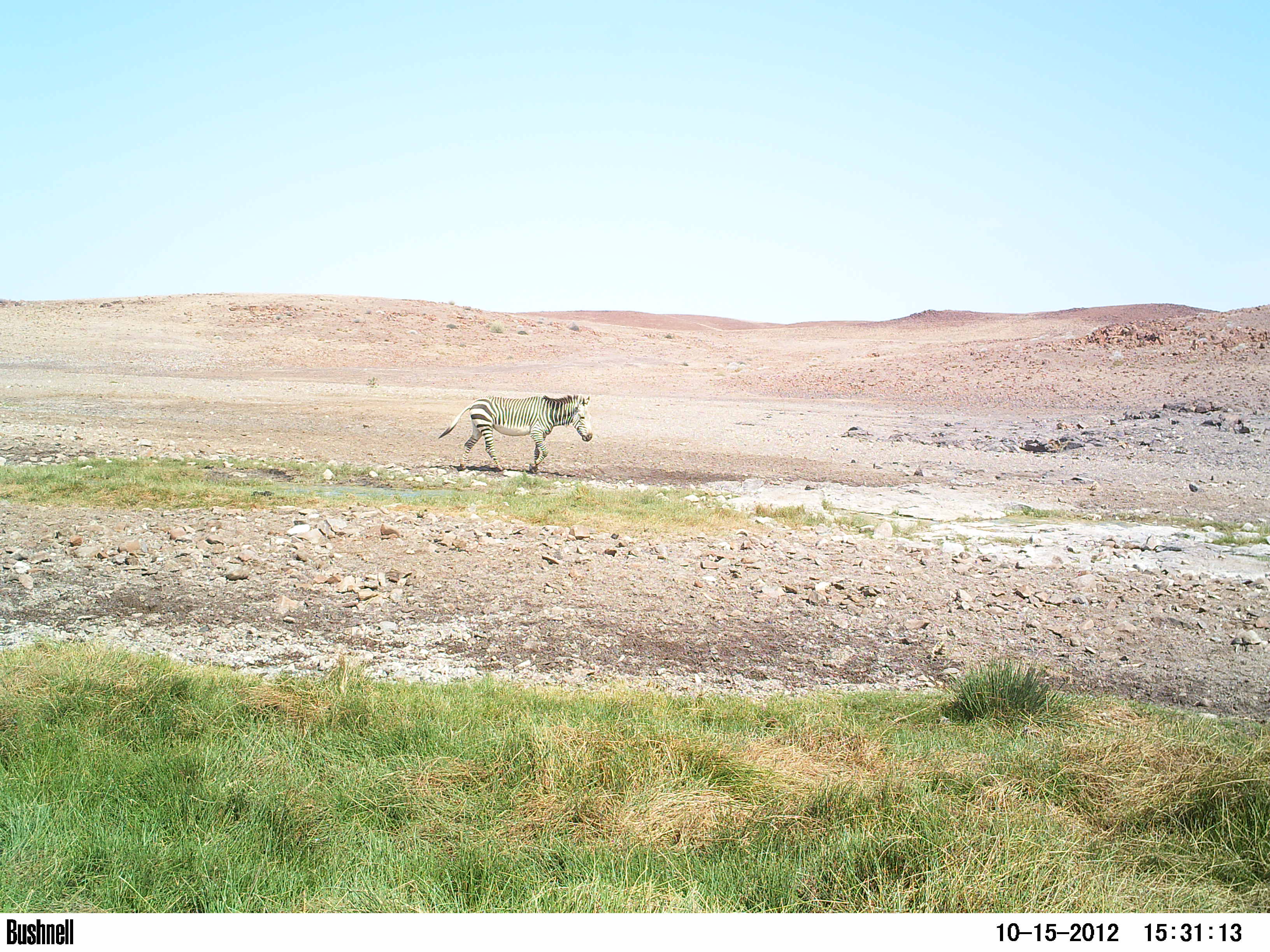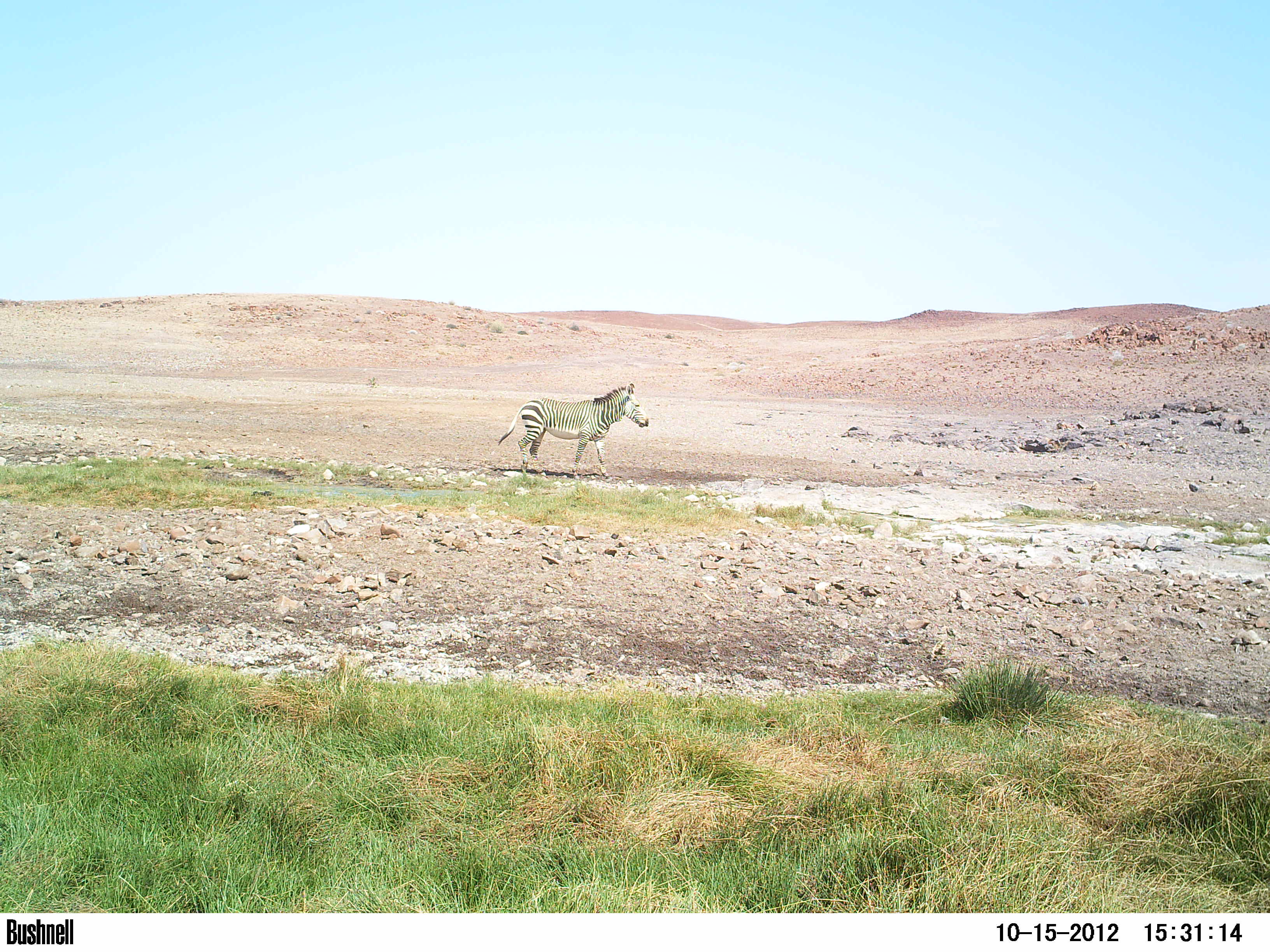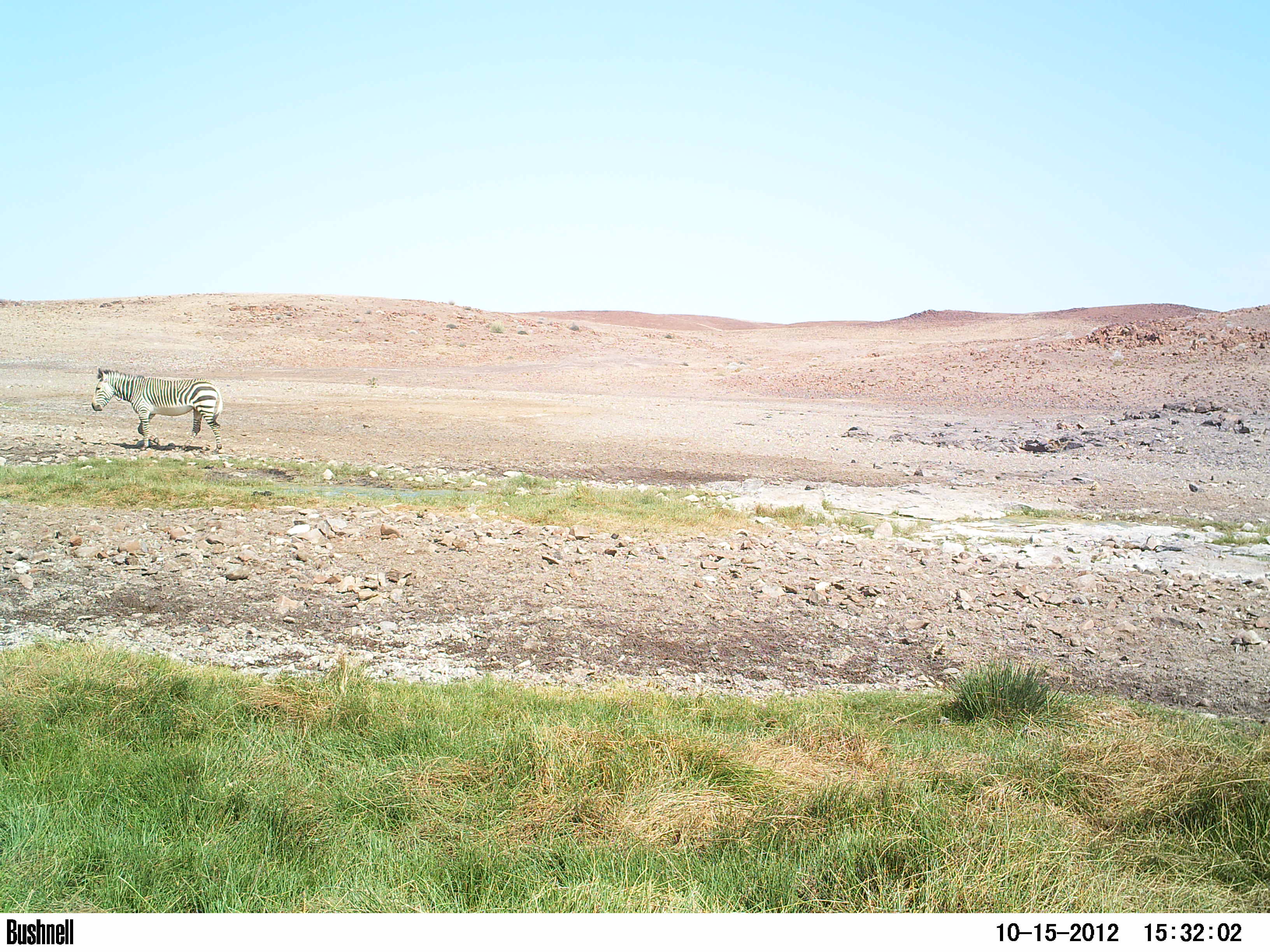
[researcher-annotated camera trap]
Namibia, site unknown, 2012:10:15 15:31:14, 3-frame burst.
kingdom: Animalia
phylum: Chordata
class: Mammalia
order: Perissodactyla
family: Equidae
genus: Equus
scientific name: Equus zebra hartmannae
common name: hartmann's mountain zebra